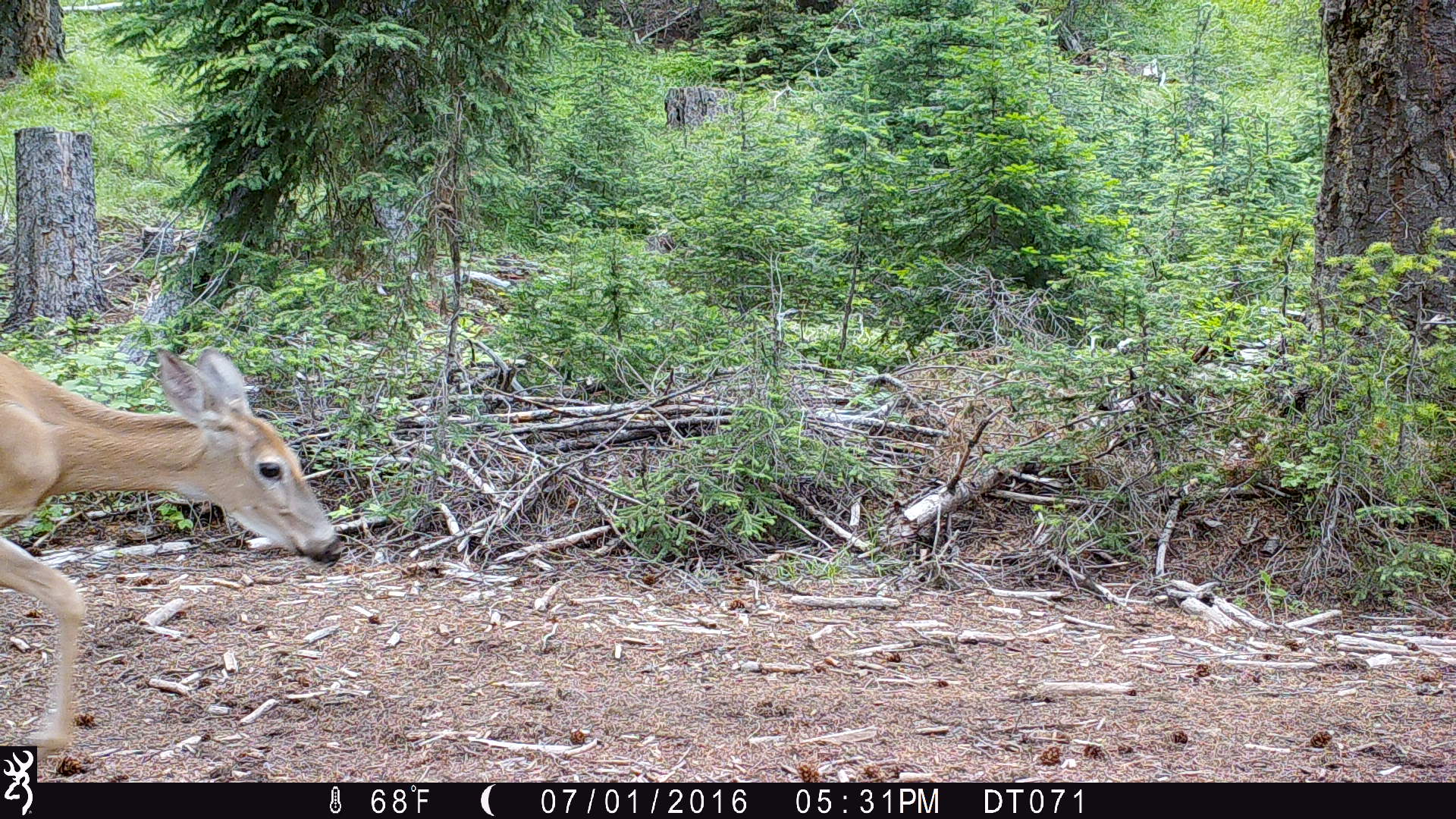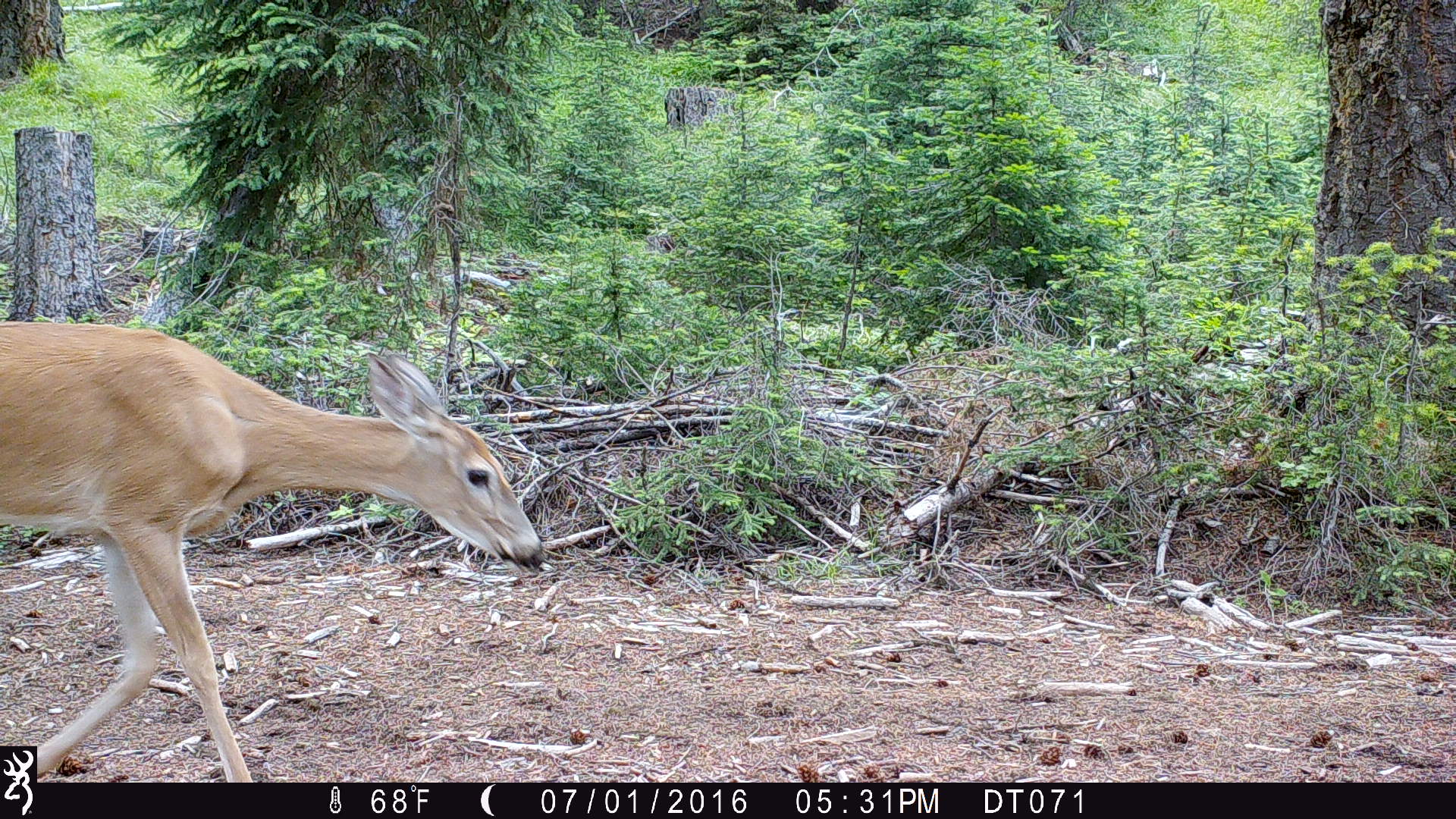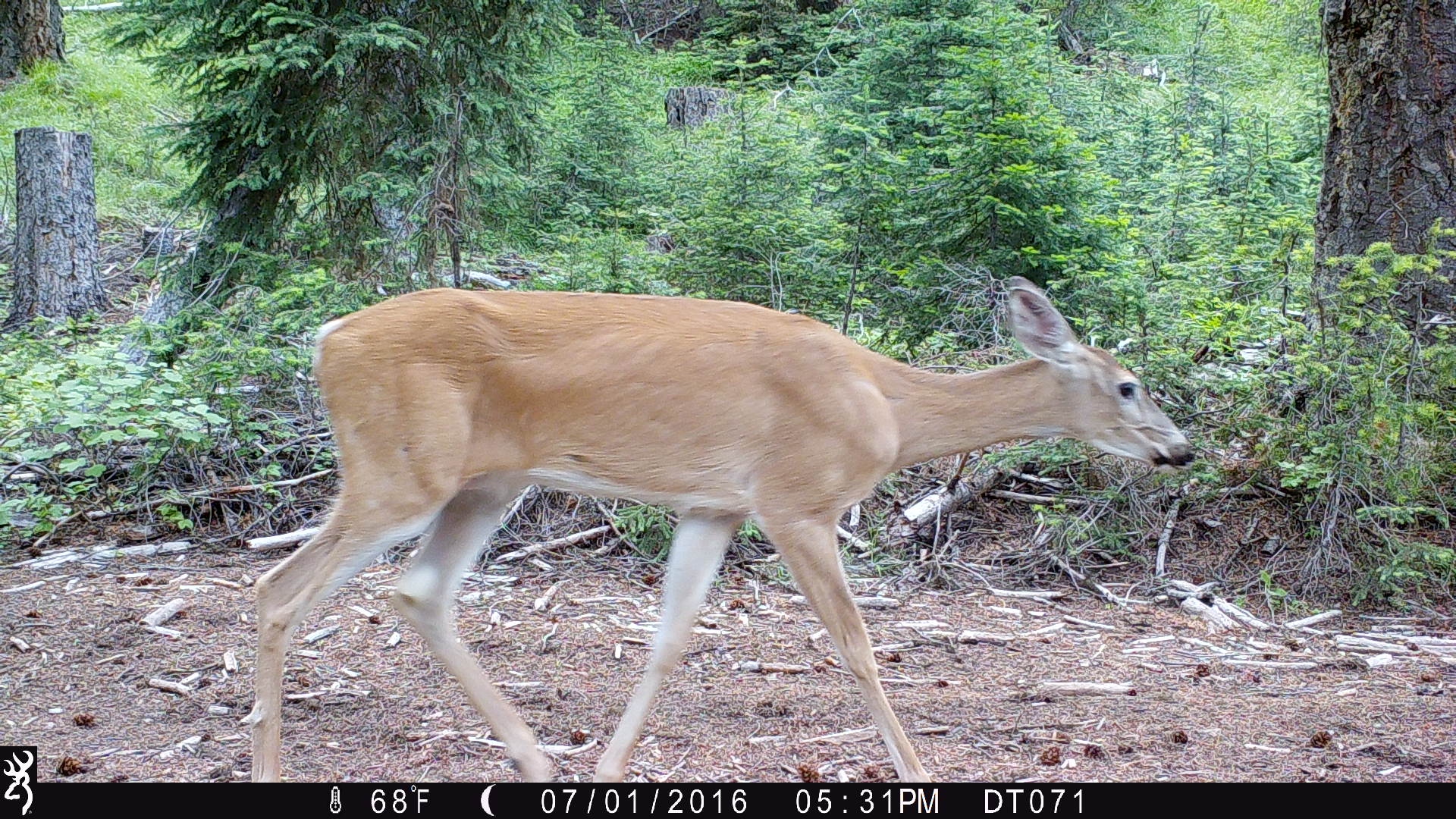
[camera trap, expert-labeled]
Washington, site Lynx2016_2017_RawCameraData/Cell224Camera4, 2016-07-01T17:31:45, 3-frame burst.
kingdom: Animalia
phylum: Chordata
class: Mammalia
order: Artiodactyla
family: Cervidae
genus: Odocoileus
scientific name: Odocoileus virginianus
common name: white-tailed deer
Odocoileus virginianus (white-tailed deer). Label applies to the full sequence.